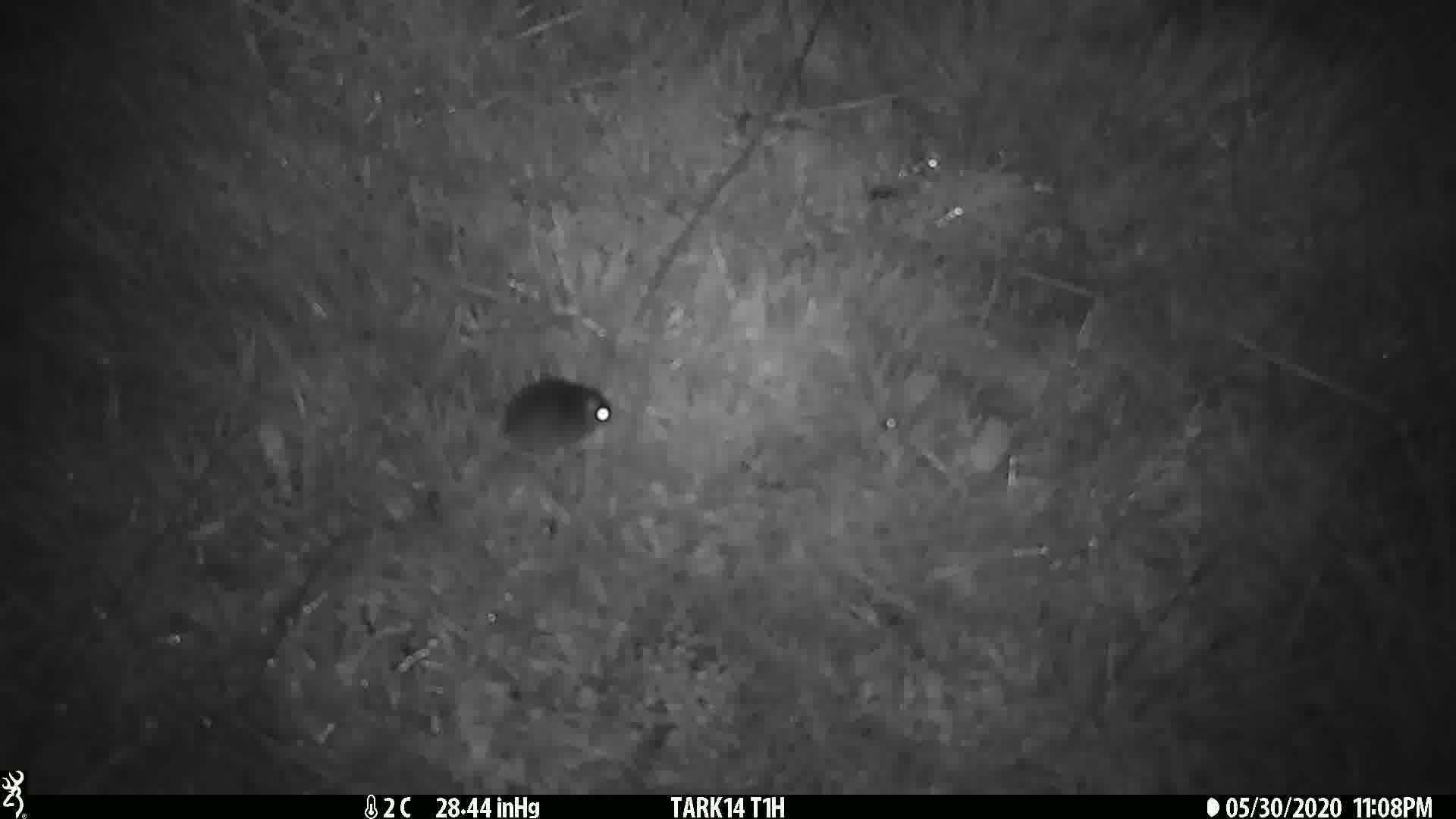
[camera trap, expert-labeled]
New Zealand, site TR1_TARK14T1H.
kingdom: Animalia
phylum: Chordata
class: Mammalia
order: Rodentia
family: Muridae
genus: Mus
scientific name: Mus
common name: mouse